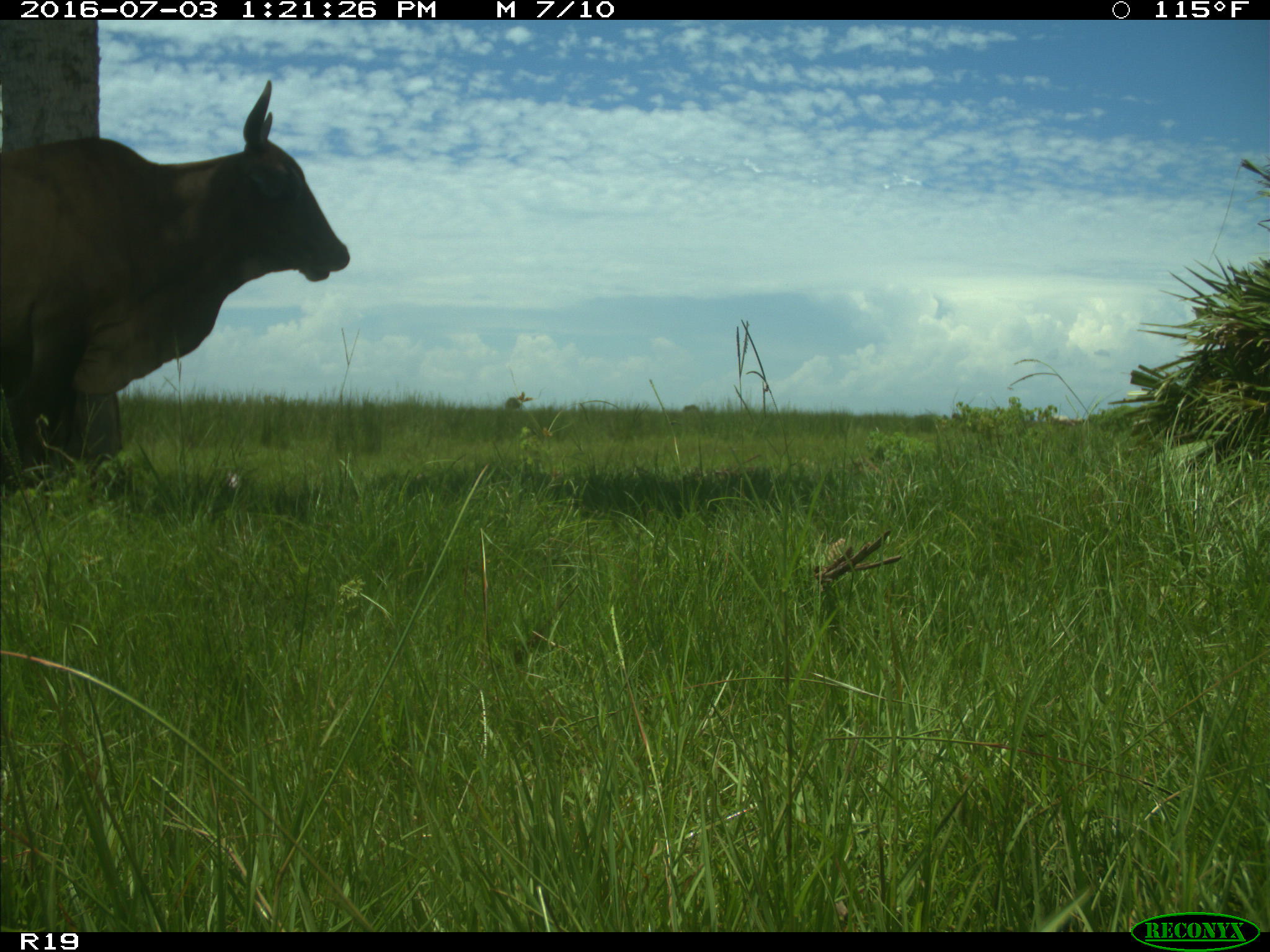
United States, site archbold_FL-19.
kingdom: Animalia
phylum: Chordata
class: Mammalia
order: Artiodactyla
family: Bovidae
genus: Bos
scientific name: Bos taurus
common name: domestic cow